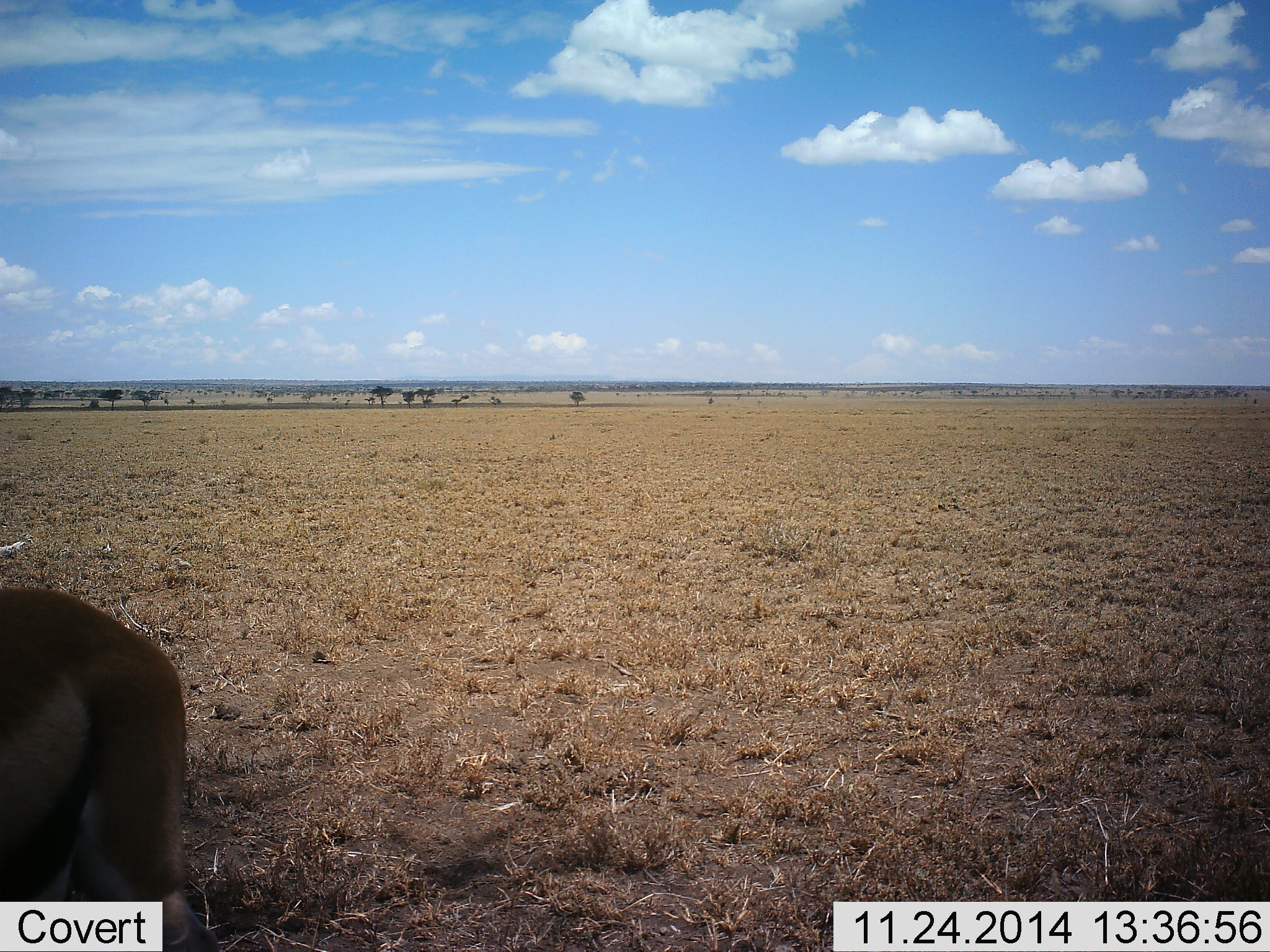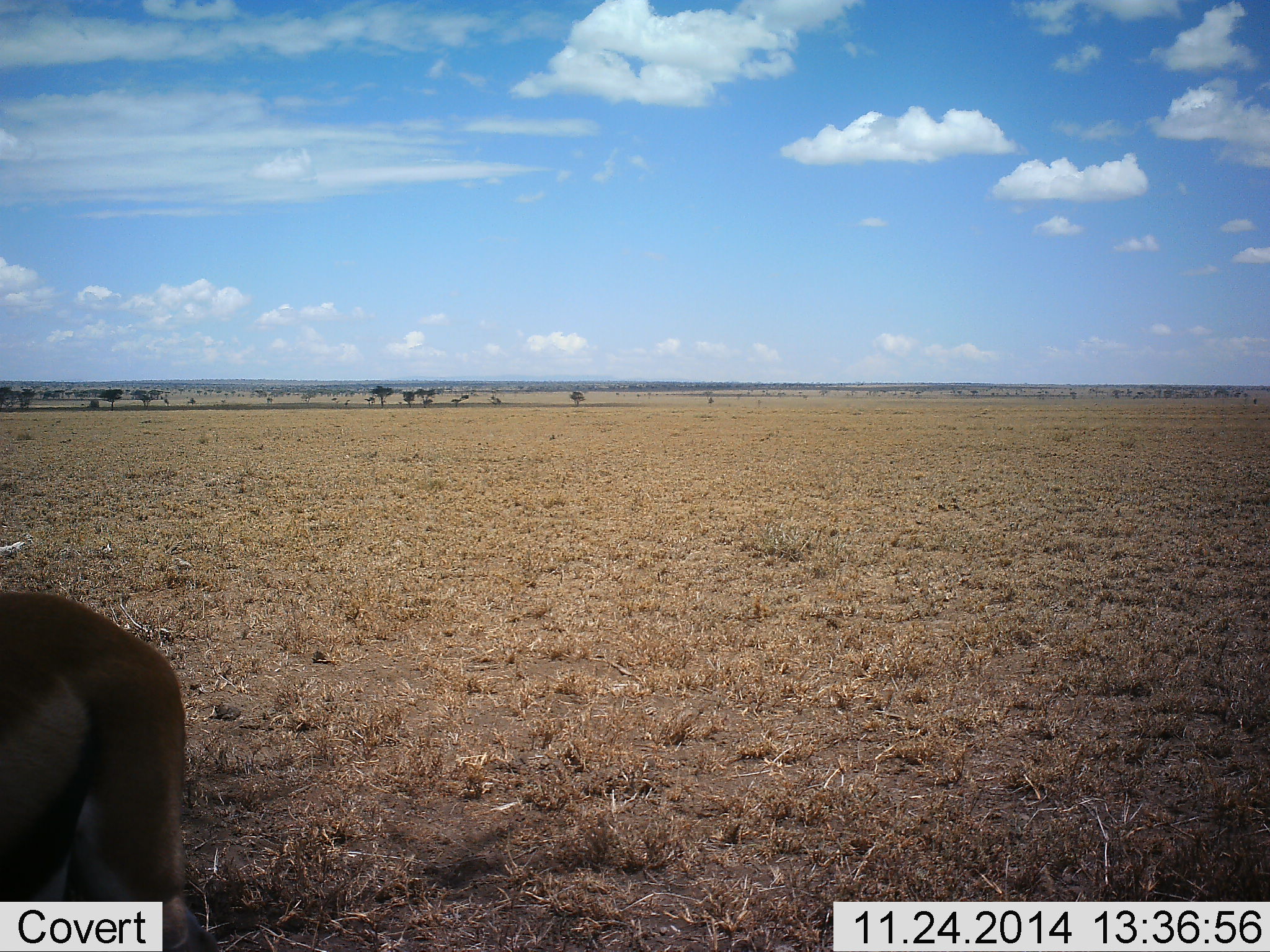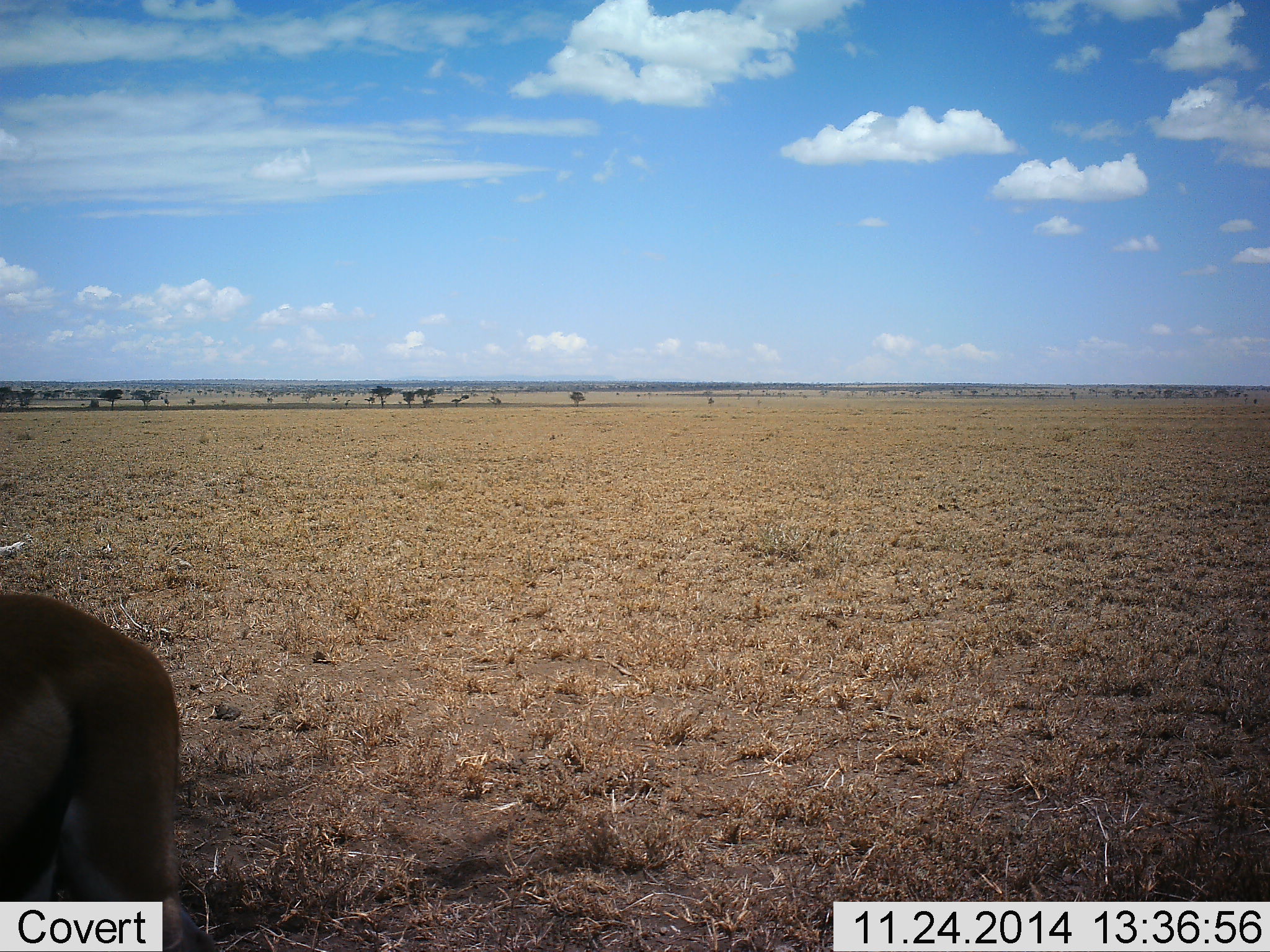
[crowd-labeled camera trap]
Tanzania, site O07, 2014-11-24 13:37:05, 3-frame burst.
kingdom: Animalia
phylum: Chordata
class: Mammalia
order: Artiodactyla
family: Bovidae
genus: Eudorcas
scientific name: Eudorcas thomsonii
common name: thomson's gazelle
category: gazellethomsons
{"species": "gazellethomsons (thomson's gazelle) (Eudorcas thomsonii)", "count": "1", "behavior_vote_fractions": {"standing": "100%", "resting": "0%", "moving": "0%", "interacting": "0%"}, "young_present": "0%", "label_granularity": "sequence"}